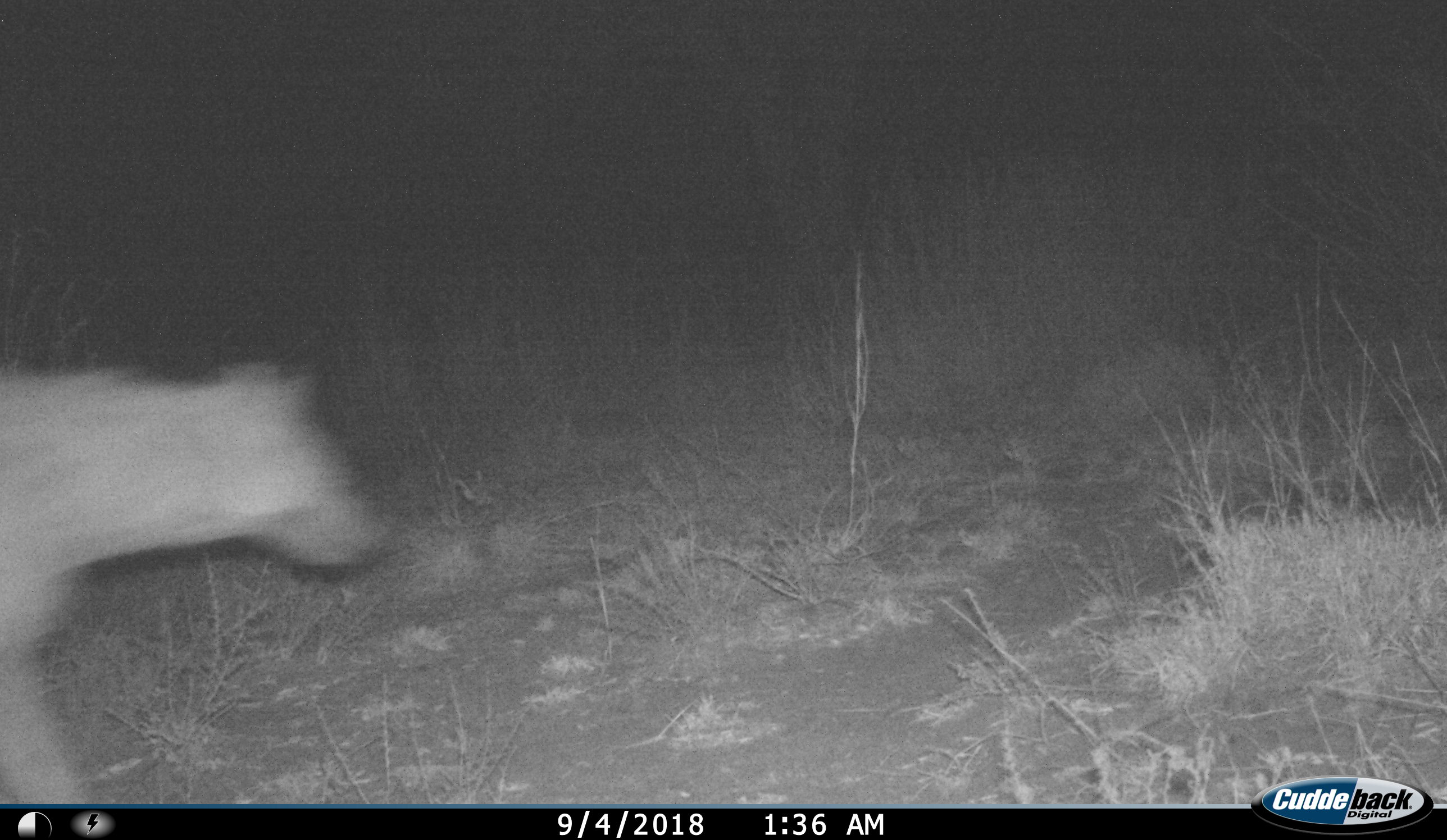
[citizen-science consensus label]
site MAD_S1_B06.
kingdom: Animalia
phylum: Chordata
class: Mammalia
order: Carnivora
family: Hyaenidae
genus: Crocuta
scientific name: Crocuta crocuta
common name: spotted hyena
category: hyenaspotted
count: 1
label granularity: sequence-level